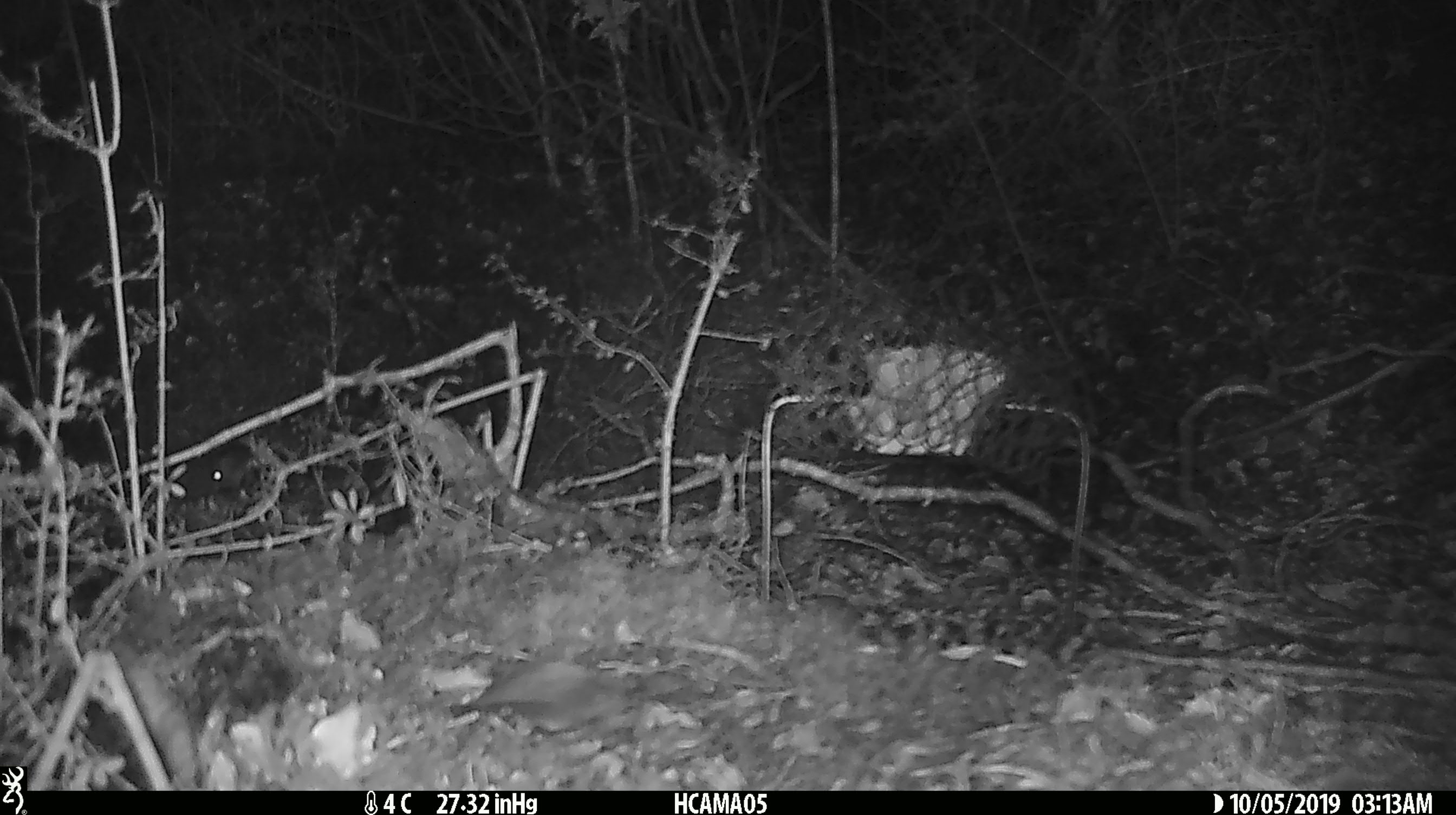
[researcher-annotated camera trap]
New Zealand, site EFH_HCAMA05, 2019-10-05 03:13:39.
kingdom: Animalia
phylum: Chordata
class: Mammalia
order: Rodentia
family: Muridae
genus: Mus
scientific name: Mus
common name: mouse